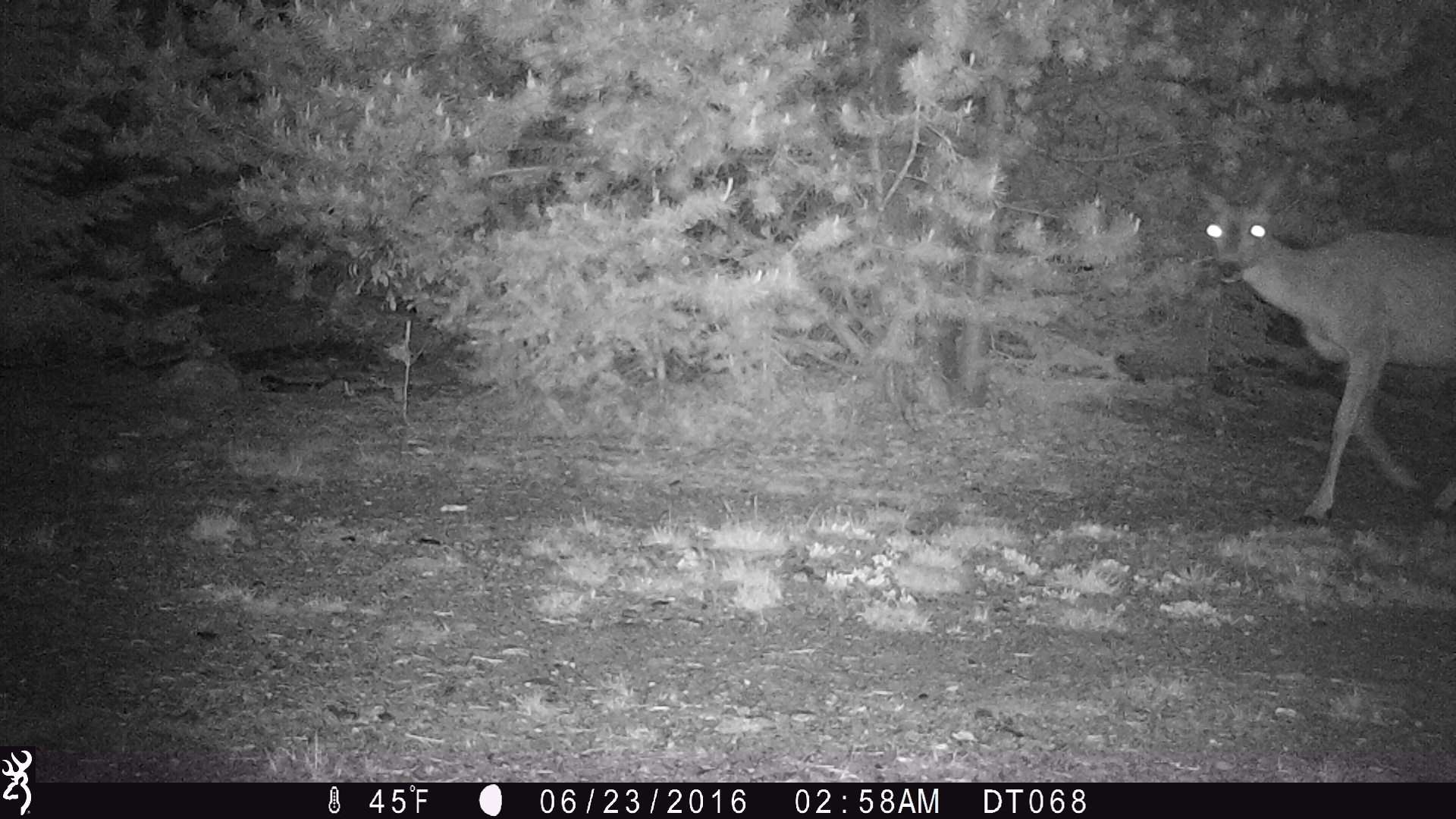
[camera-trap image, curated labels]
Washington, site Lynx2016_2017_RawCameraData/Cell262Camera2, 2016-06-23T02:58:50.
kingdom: Animalia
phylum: Chordata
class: Mammalia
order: Artiodactyla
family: Cervidae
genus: Odocoileus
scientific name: Odocoileus hemionus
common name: mule deer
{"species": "Odocoileus hemionus (mule deer)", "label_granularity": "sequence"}